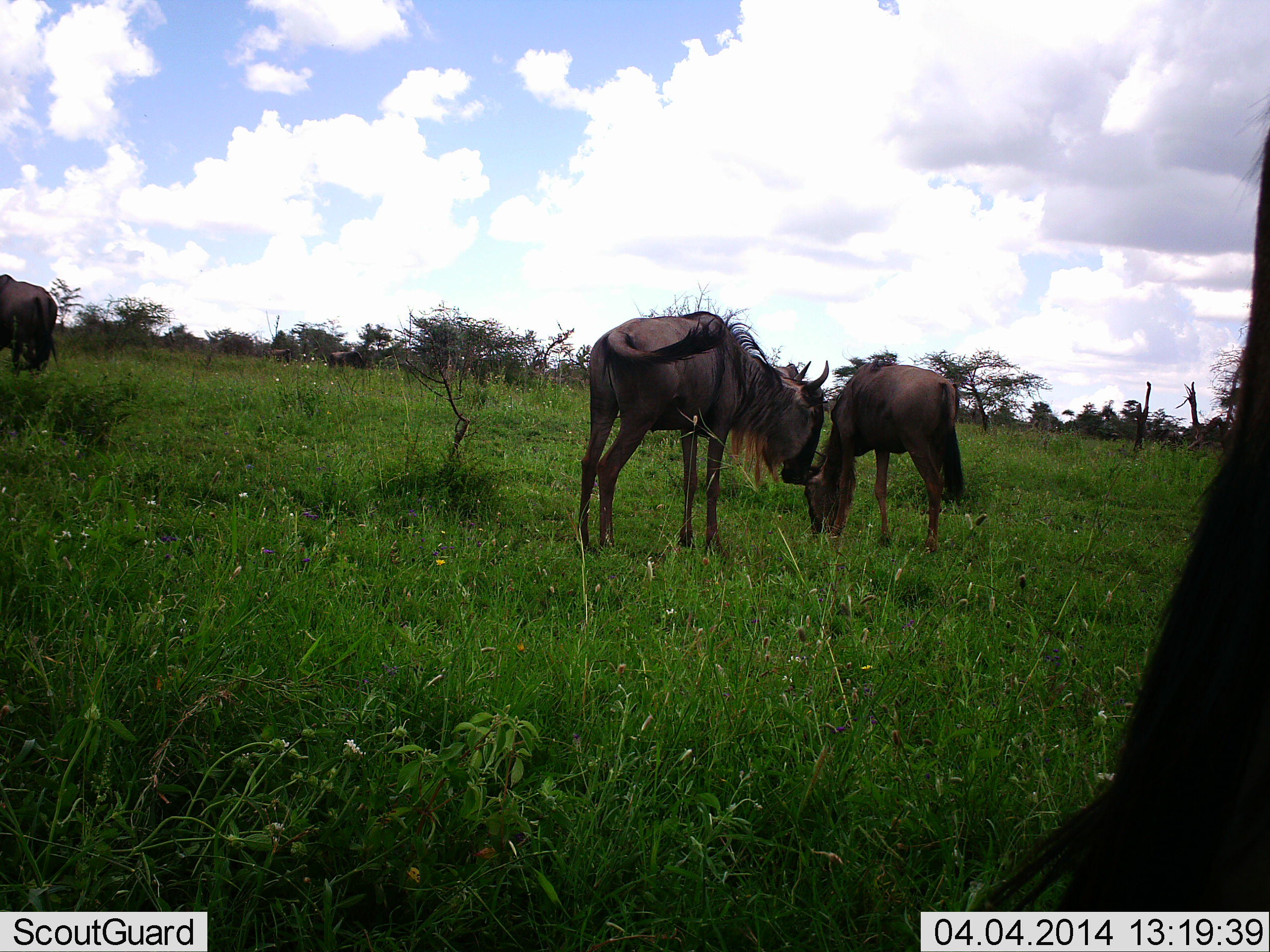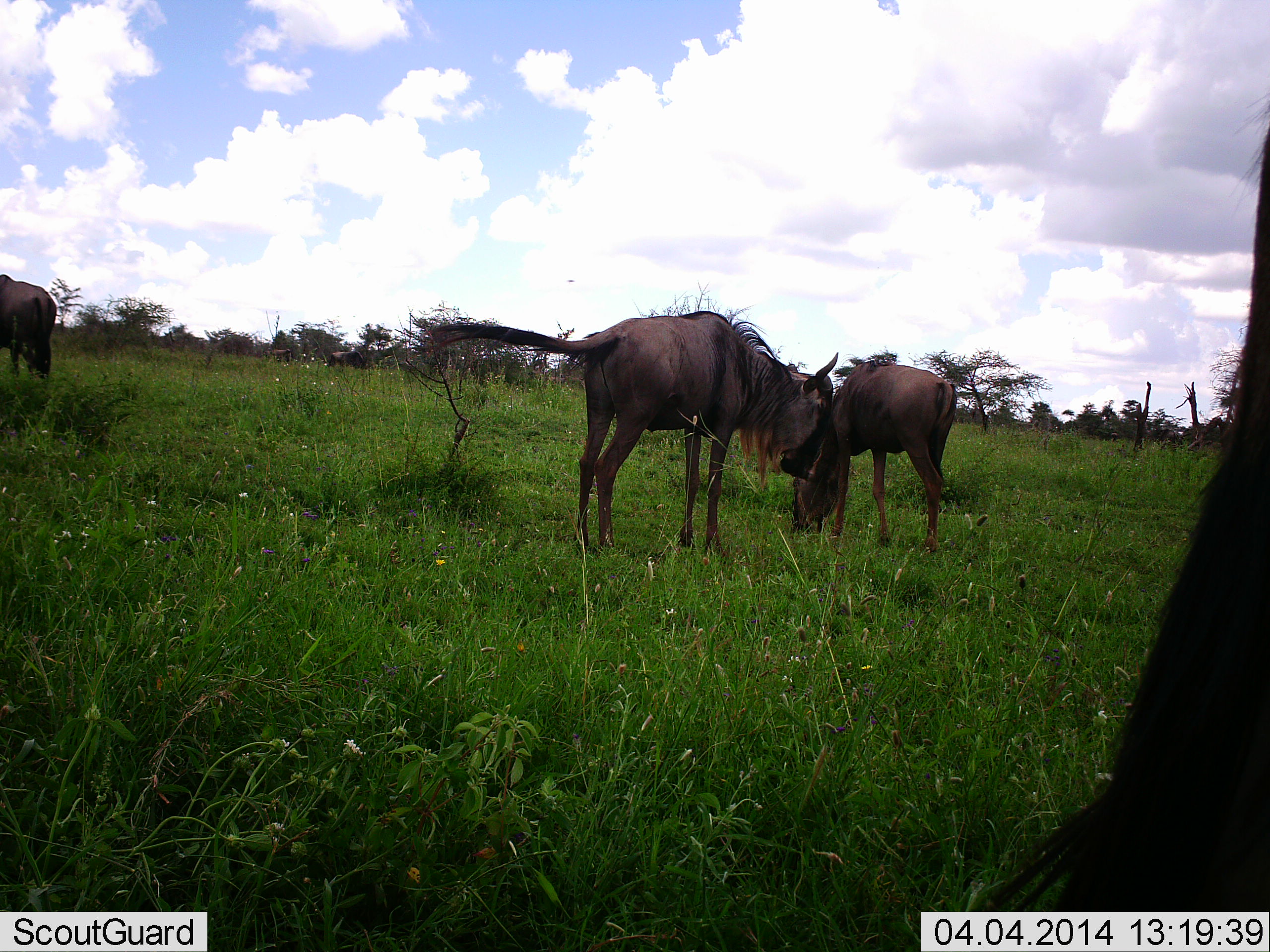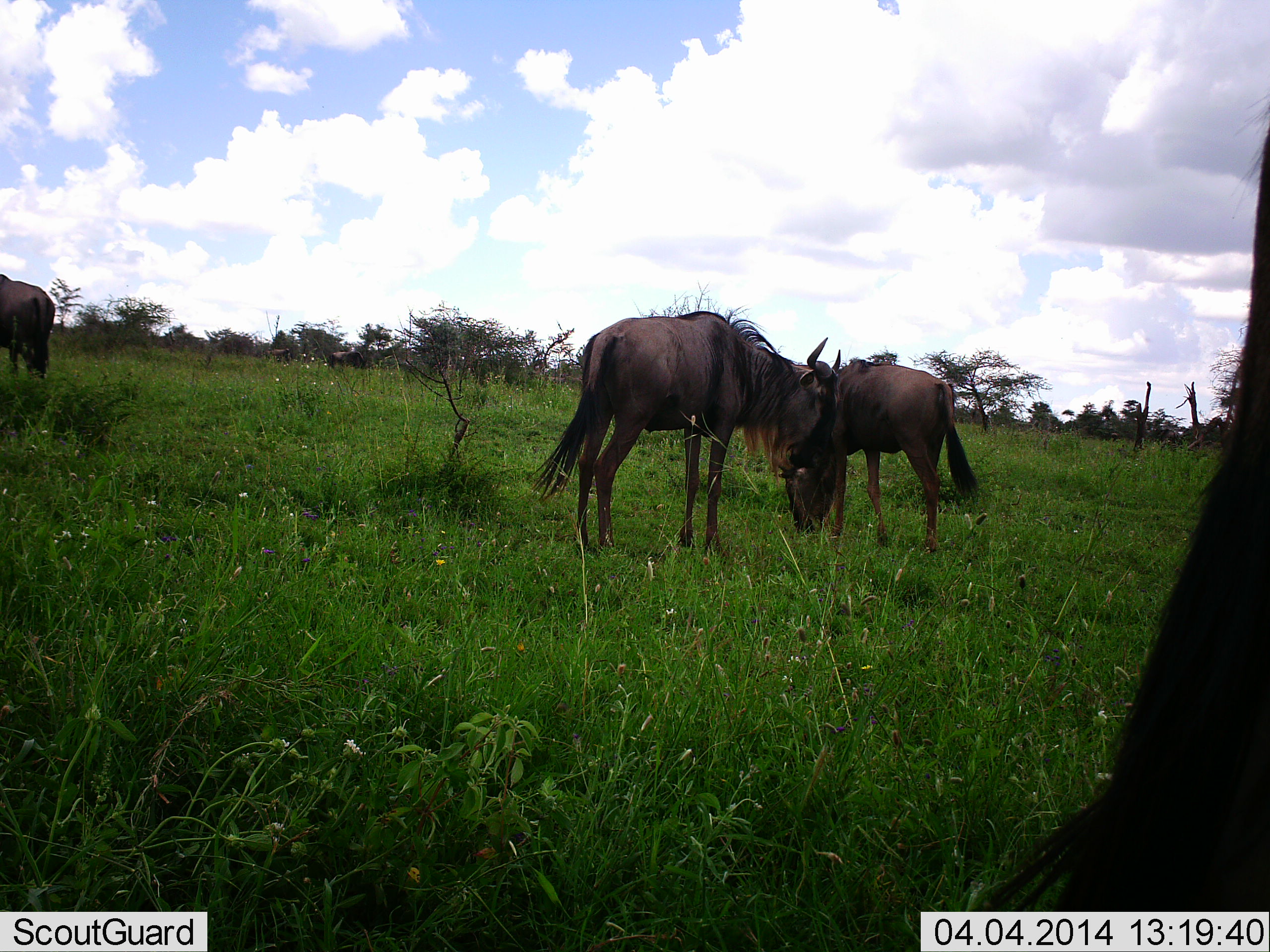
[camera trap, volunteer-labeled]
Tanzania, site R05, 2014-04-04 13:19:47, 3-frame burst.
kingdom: Animalia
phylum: Chordata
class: Mammalia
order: Artiodactyla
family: Bovidae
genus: Connochaetes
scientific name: Connochaetes taurinus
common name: blue wildebeest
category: wildebeest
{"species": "wildebeest (blue wildebeest) (Connochaetes taurinus)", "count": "4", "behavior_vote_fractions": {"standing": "50%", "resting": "0%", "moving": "20%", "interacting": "40%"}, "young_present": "10%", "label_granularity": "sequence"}